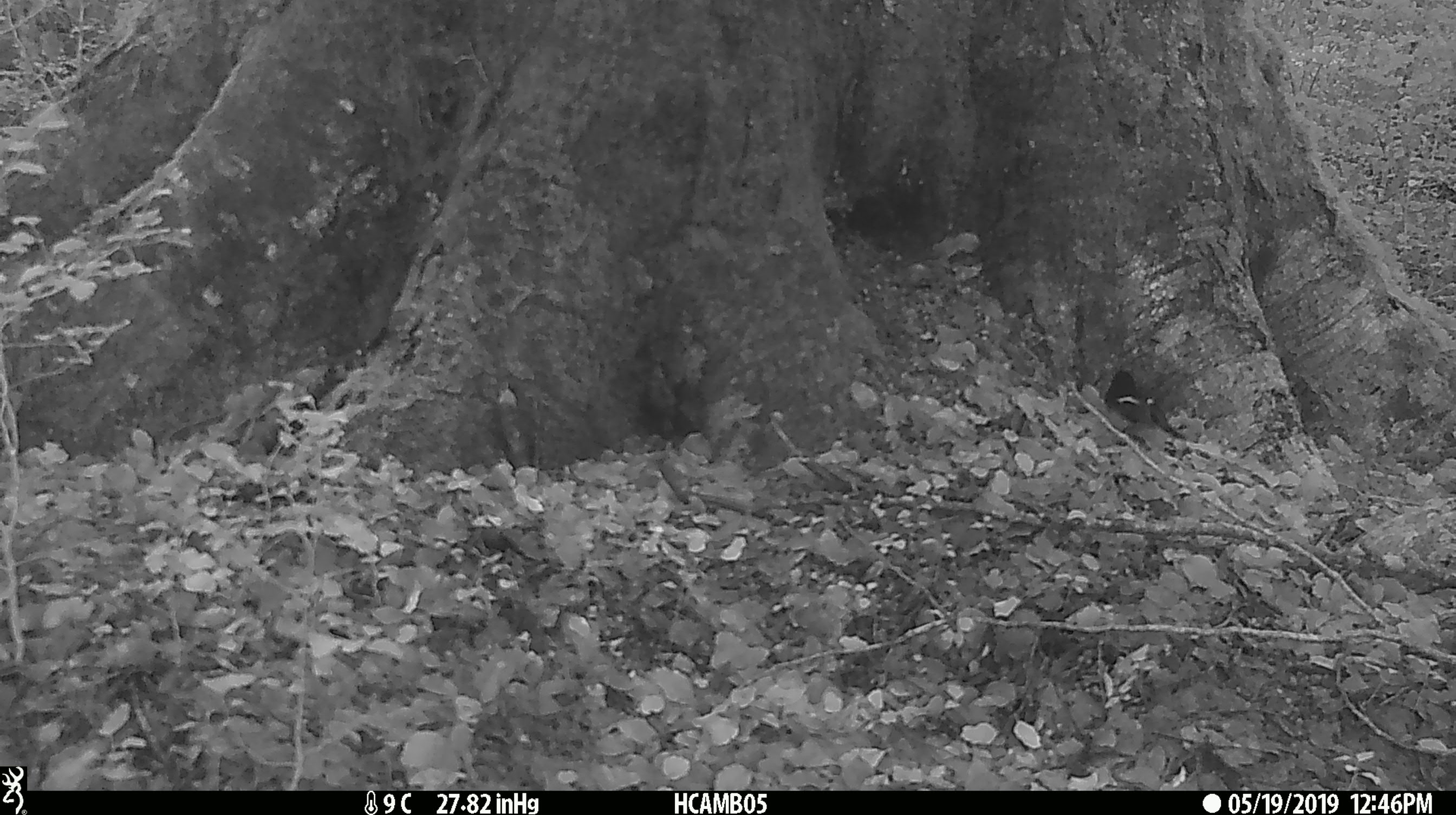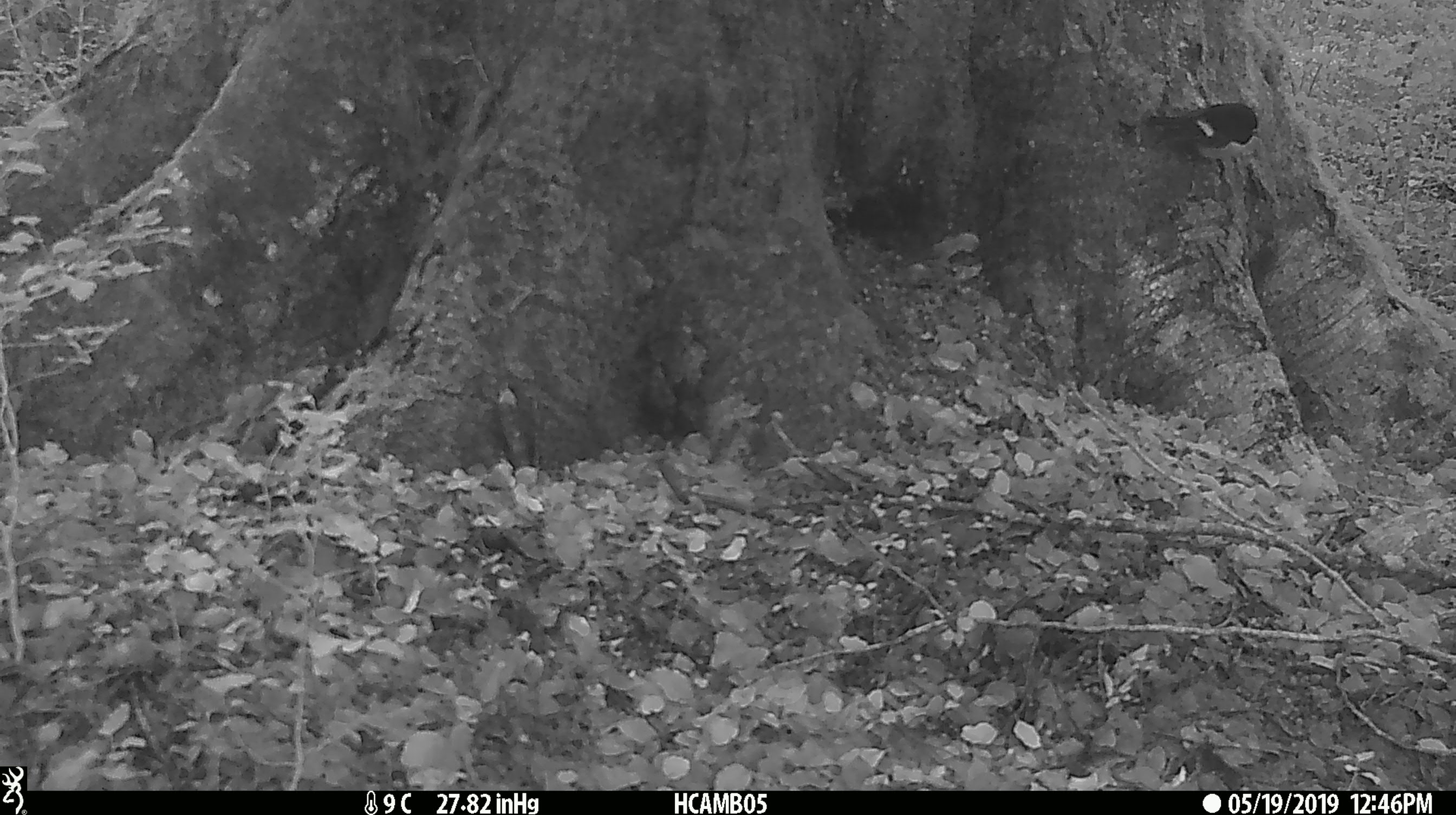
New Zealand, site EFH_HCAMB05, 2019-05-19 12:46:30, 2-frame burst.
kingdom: Animalia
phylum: Chordata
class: Aves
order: Passeriformes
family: Petroicidae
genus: Petroica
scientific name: Petroica macrocephala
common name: tomtit